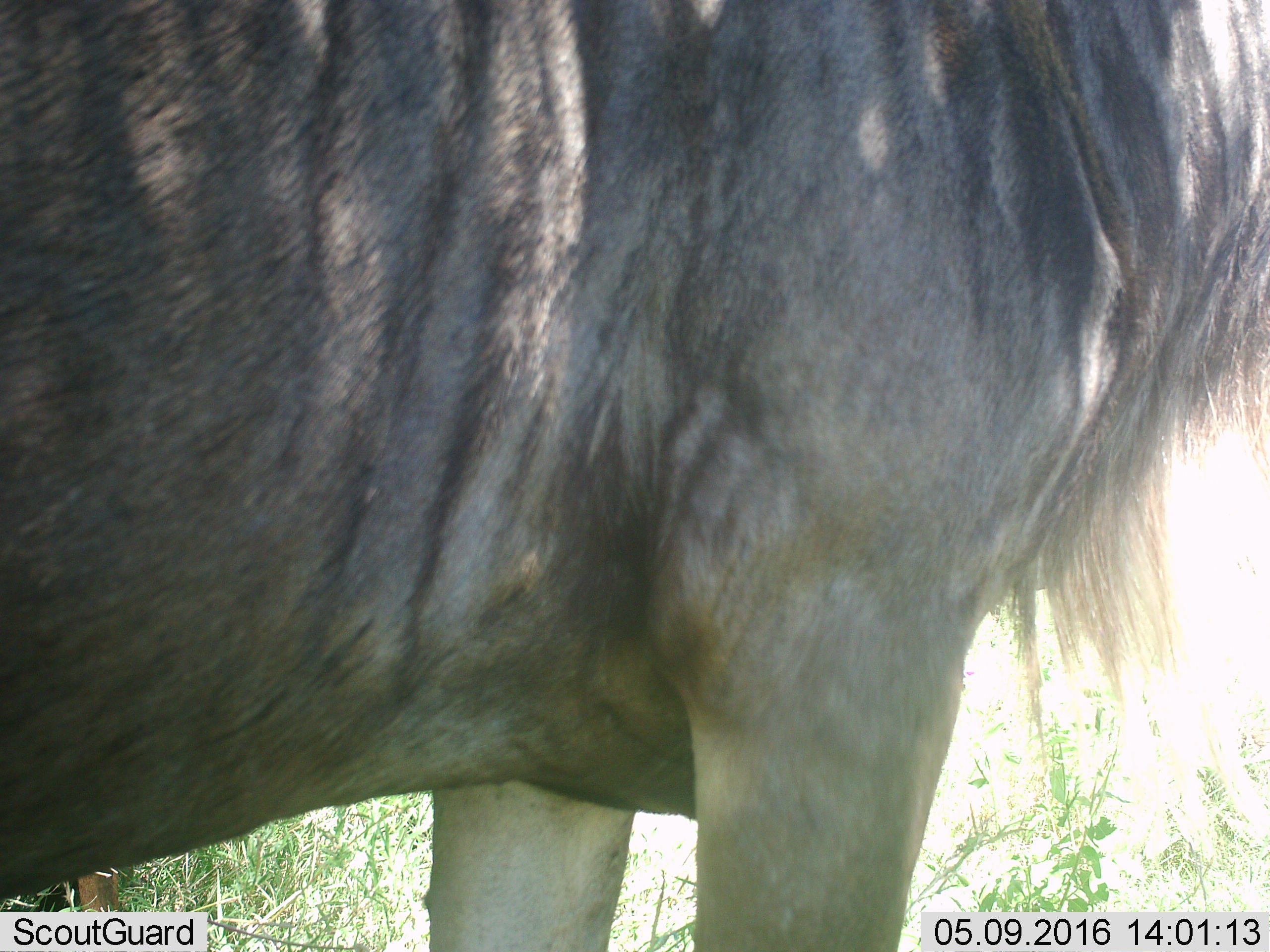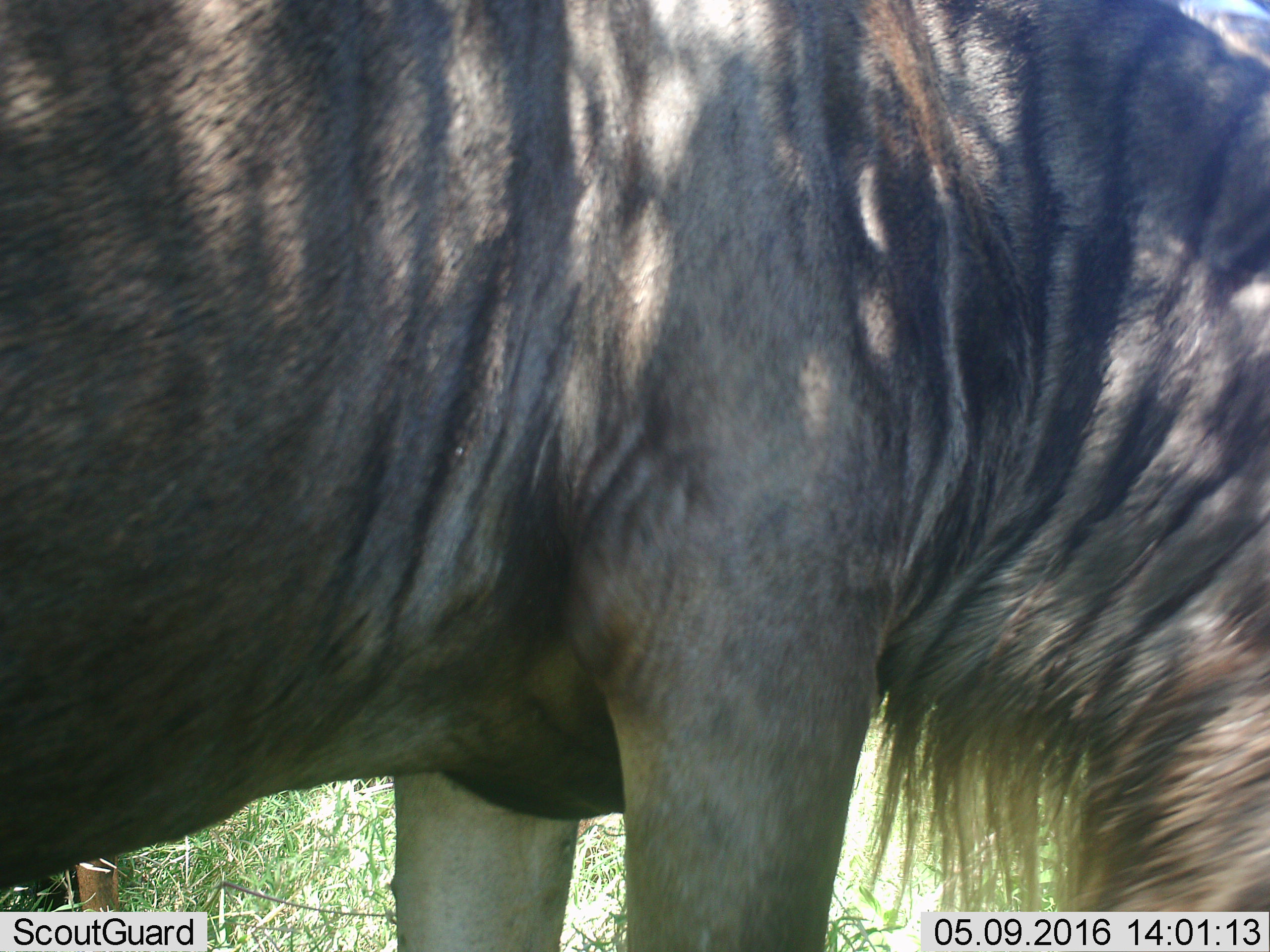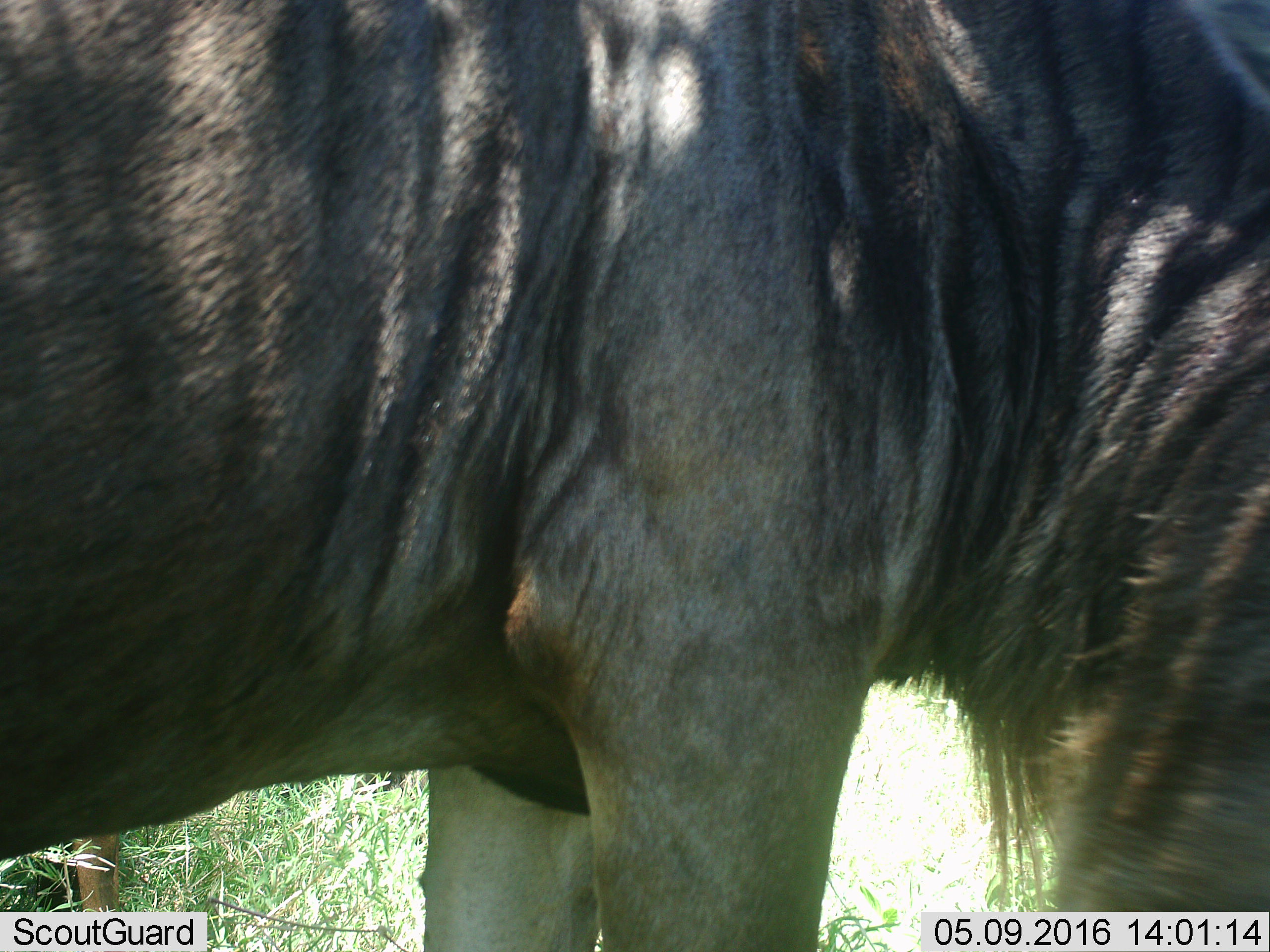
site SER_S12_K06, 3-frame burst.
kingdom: Animalia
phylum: Chordata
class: Mammalia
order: Artiodactyla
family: Bovidae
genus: Connochaetes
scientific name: Connochaetes taurinus taurinus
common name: blue wildebeest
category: wildebeestblue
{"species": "wildebeestblue (blue wildebeest) (Connochaetes taurinus taurinus)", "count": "1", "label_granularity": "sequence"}